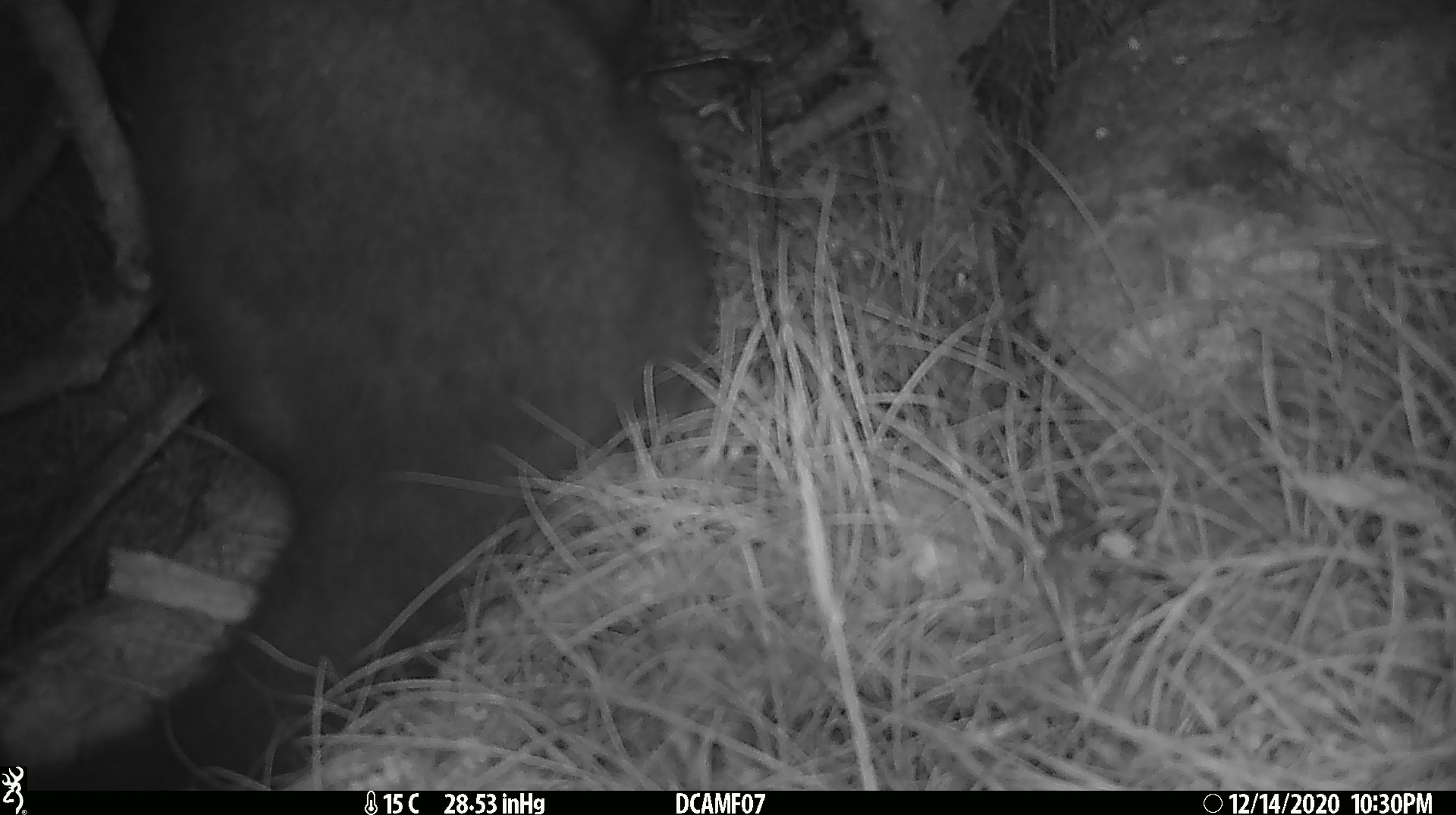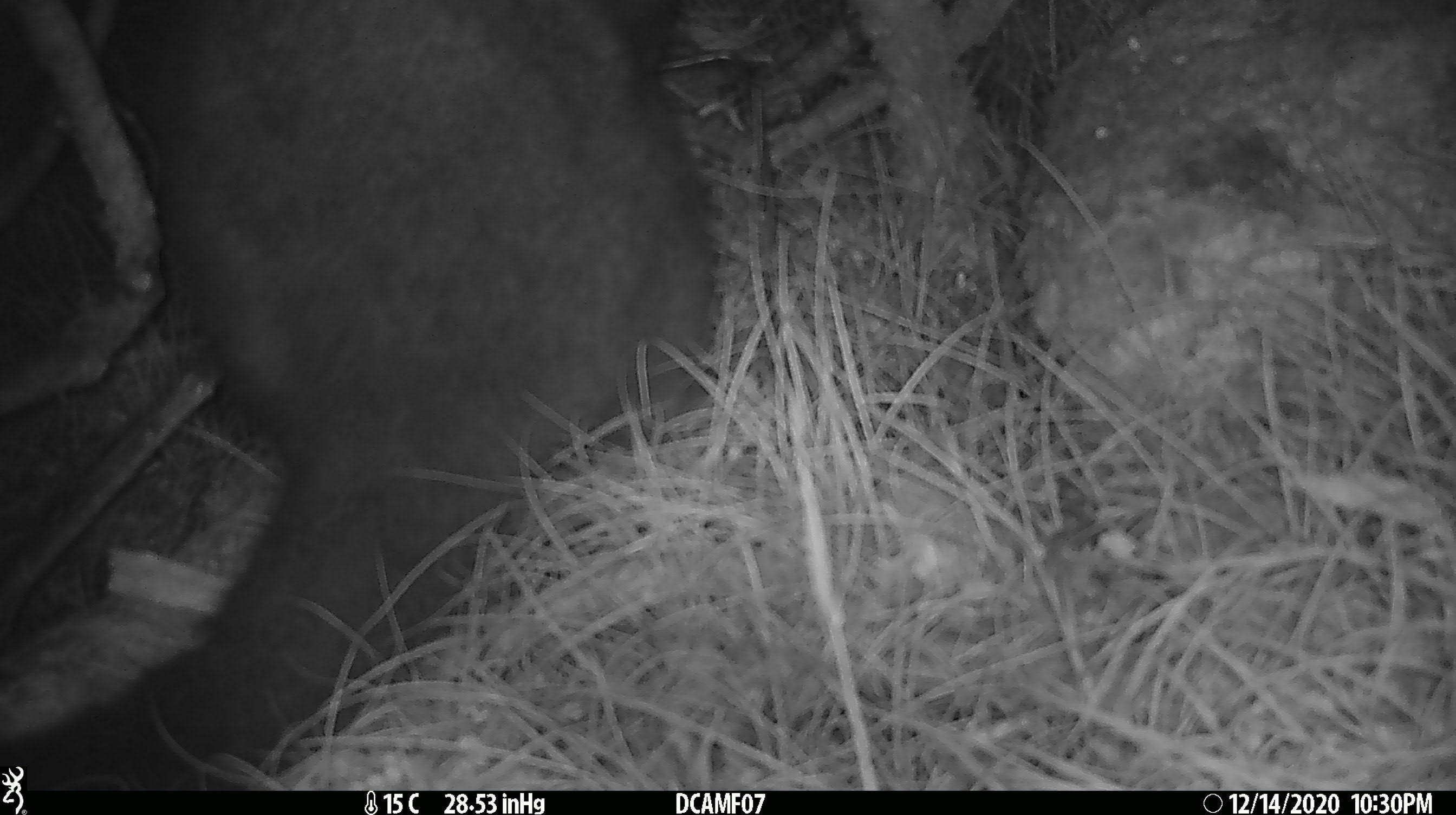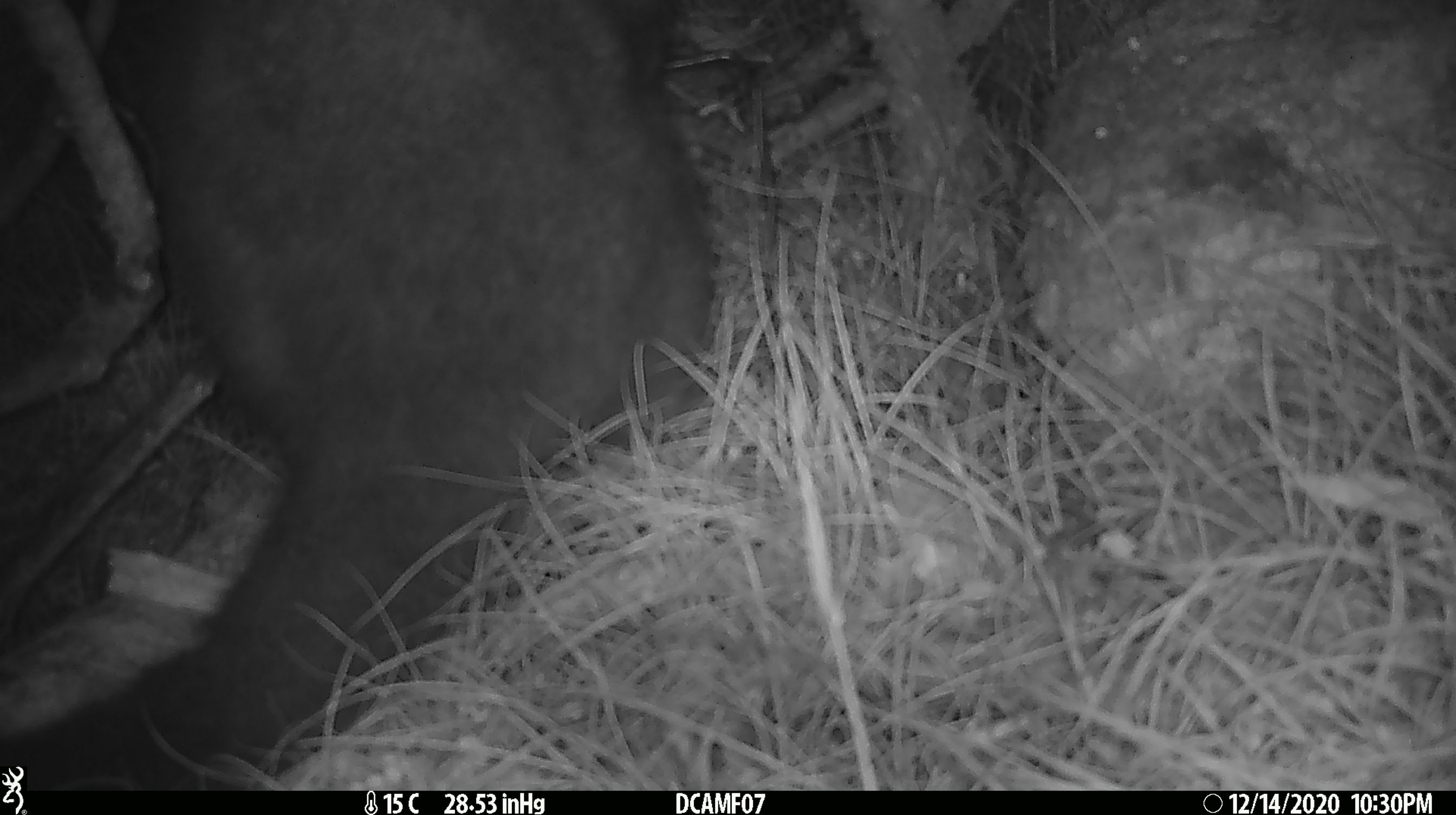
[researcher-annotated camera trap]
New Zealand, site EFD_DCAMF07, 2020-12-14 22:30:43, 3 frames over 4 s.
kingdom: Animalia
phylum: Chordata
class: Mammalia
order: Diprotodontia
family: Phalangeridae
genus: Trichosurus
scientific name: Trichosurus vulpecula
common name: common brushtail possum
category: possum